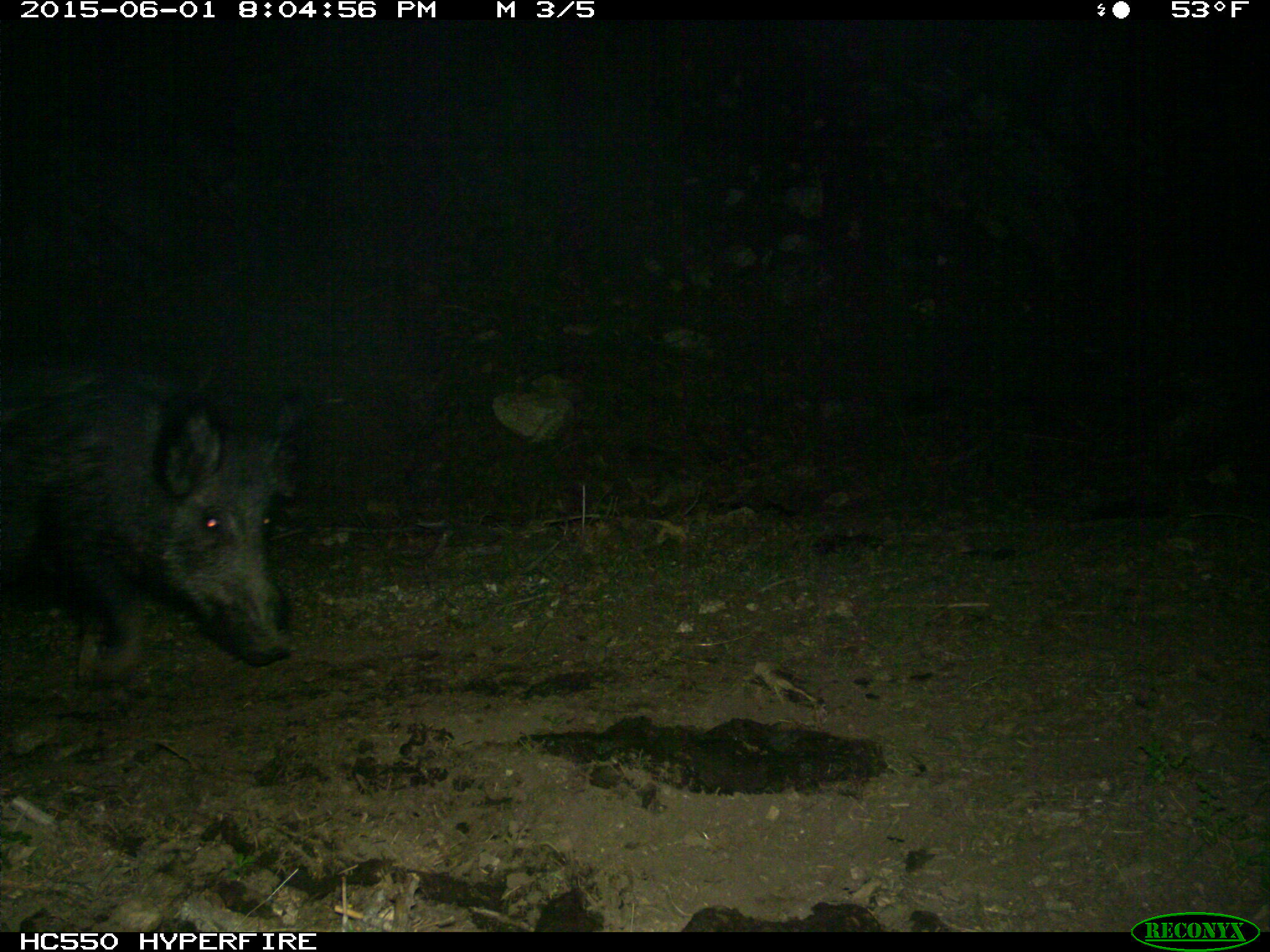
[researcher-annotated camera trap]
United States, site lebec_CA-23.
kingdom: Animalia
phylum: Chordata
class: Mammalia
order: Artiodactyla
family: Suidae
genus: Sus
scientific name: Sus scrofa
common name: wild boar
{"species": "Sus scrofa (wild boar)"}